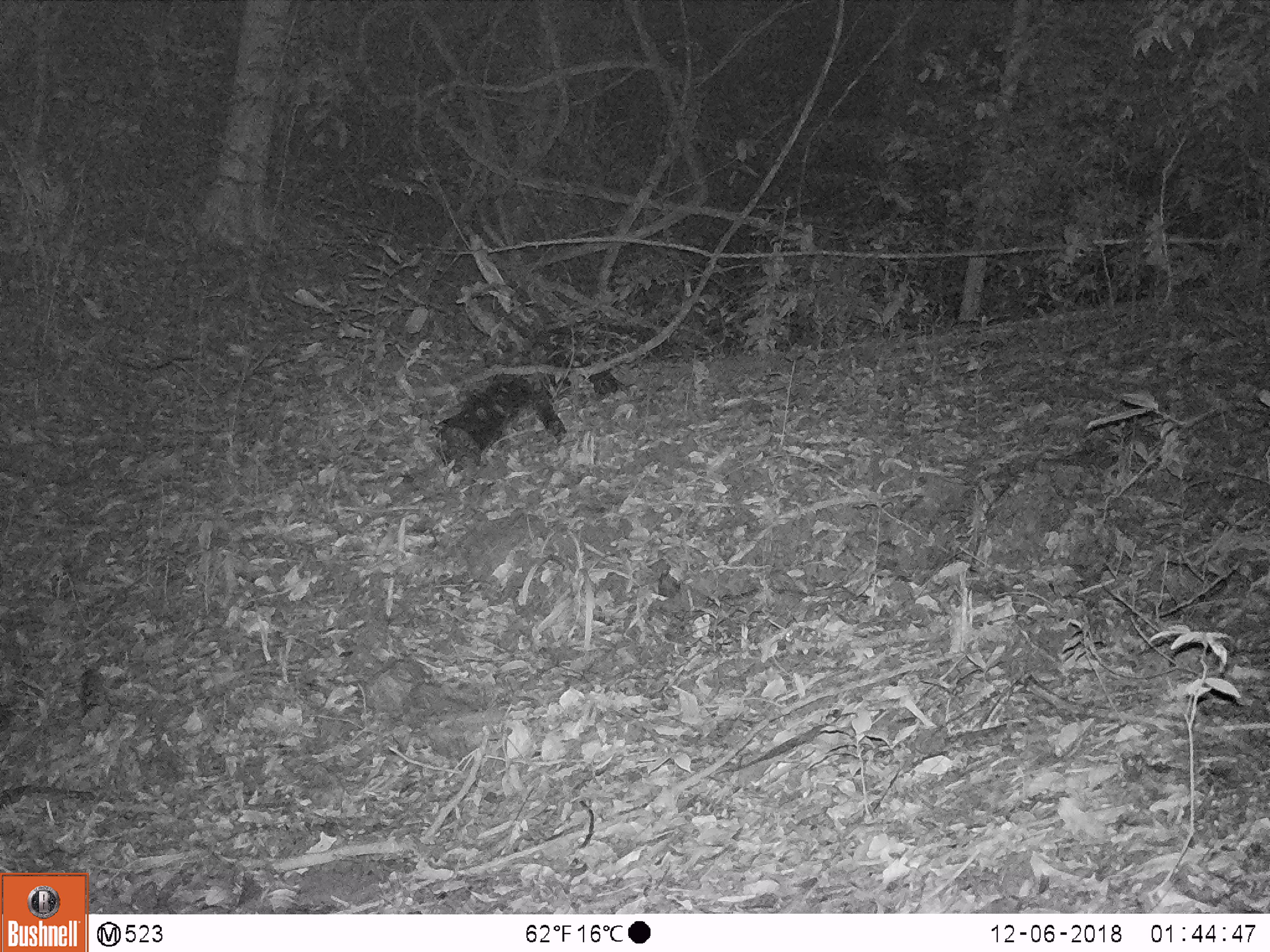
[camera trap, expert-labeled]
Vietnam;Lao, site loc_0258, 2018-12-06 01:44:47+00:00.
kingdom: Animalia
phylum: Chordata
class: Mammalia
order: Artiodactyla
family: Cervidae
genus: Muntiacus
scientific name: Muntiacus rooseveltorum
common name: roosevelt's muntjac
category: roosevelts muntjac group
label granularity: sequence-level